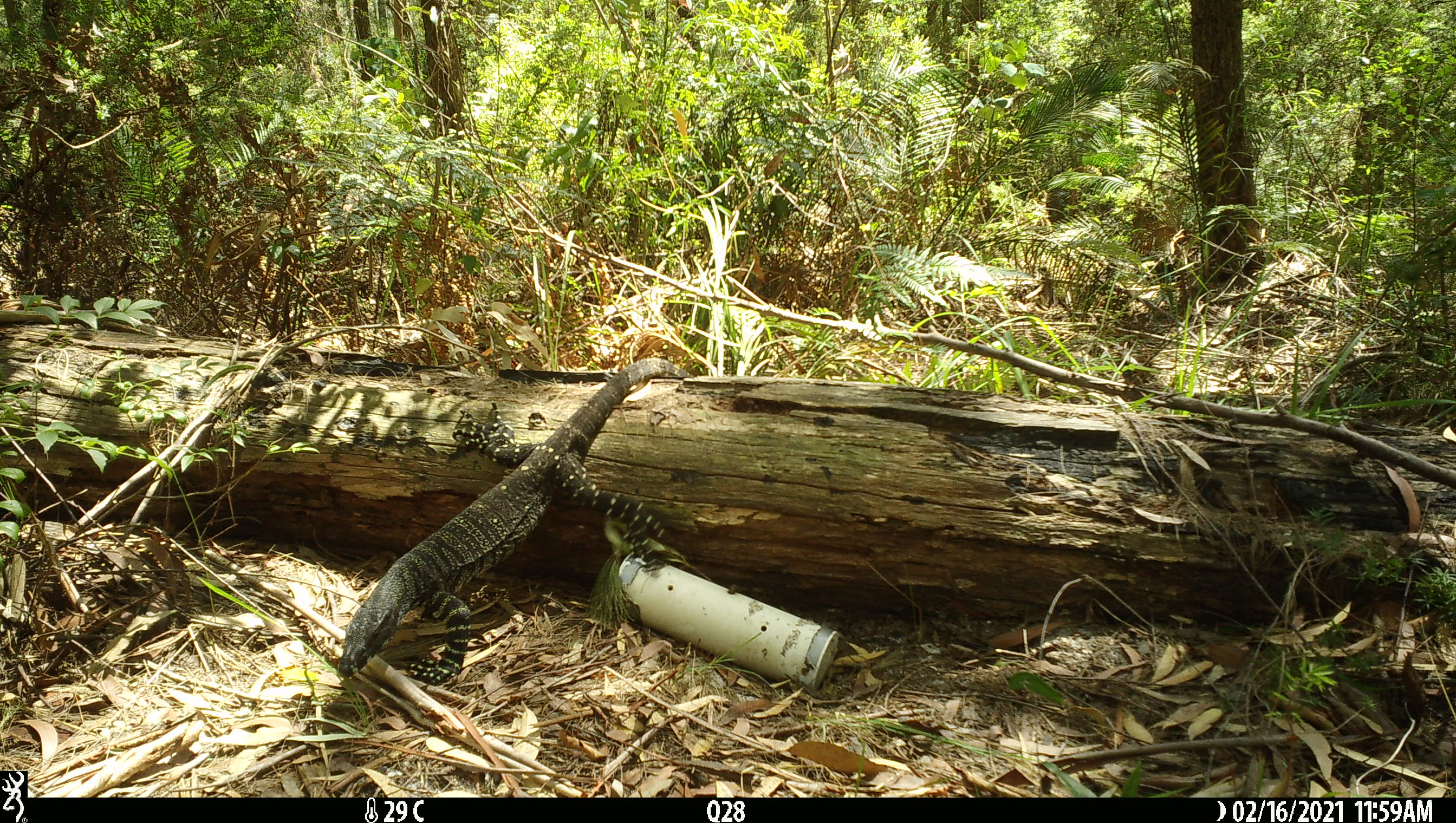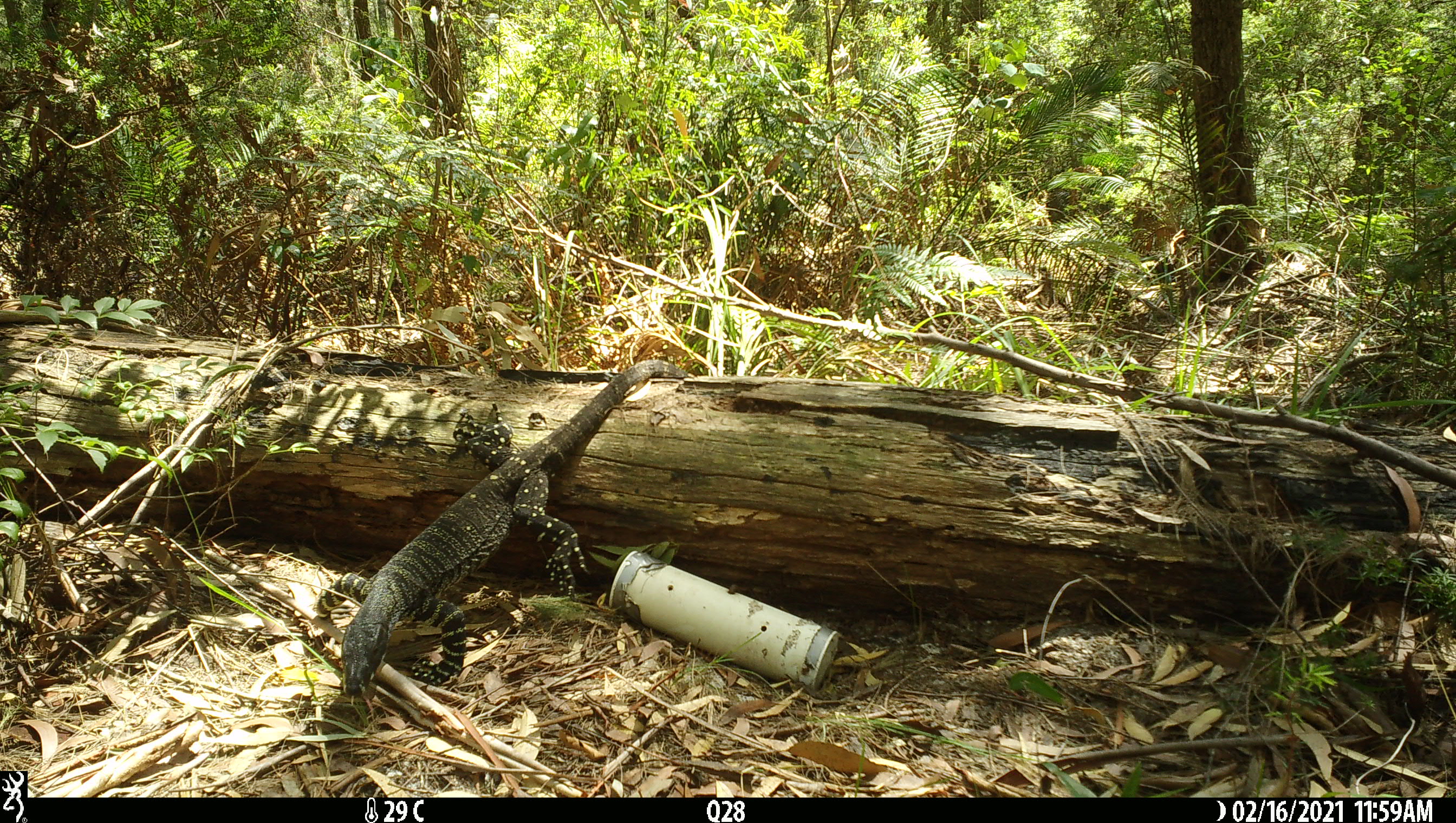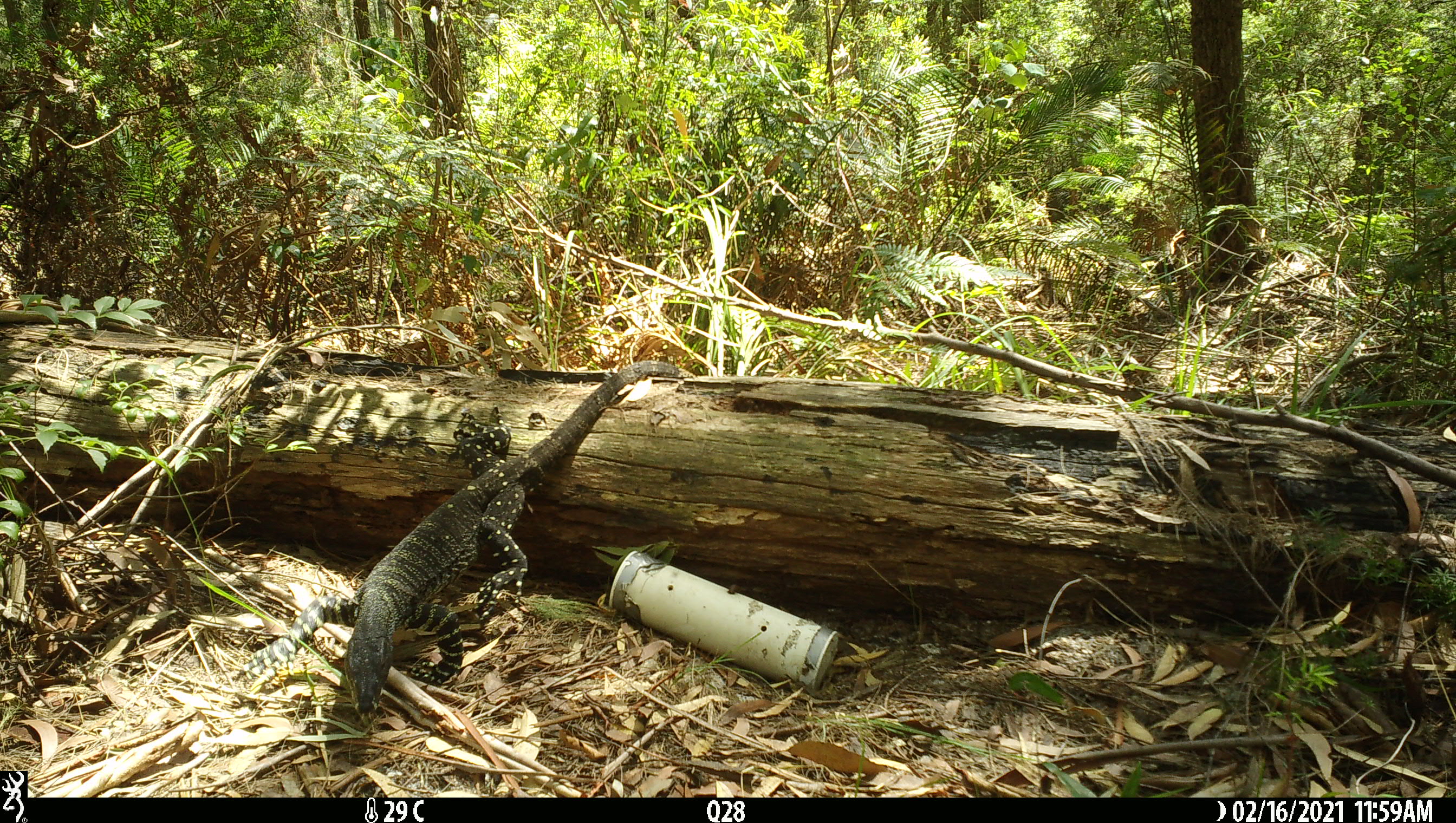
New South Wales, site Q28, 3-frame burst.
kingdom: Animalia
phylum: Chordata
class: Reptilia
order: Squamata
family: Varanidae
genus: Varanus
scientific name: Varanus varius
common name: lace monitor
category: goanna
Goanna (lace monitor) (Varanus varius).